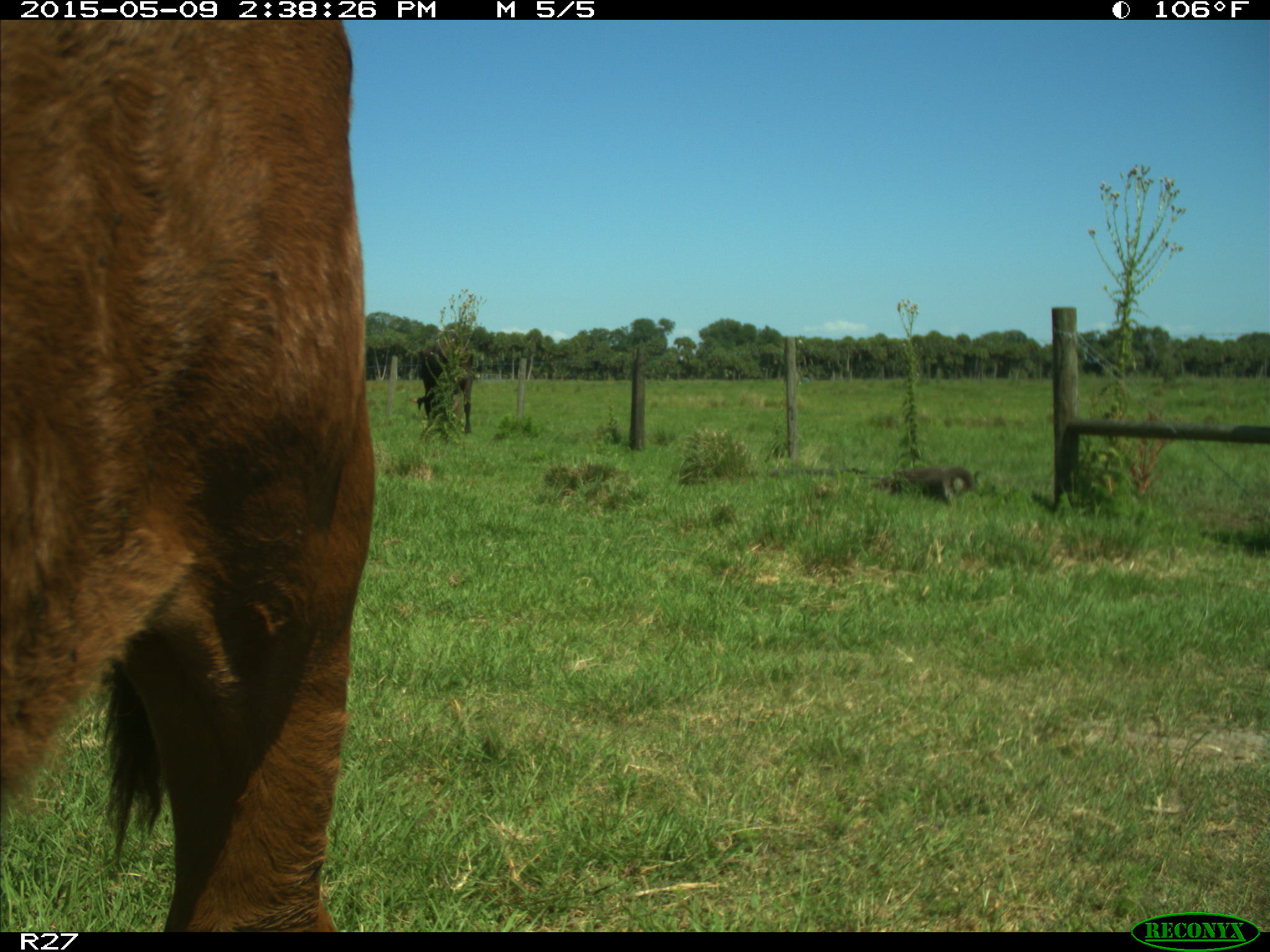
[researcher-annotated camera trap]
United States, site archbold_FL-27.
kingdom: Animalia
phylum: Chordata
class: Mammalia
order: Artiodactyla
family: Bovidae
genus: Bos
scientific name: Bos taurus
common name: domestic cow